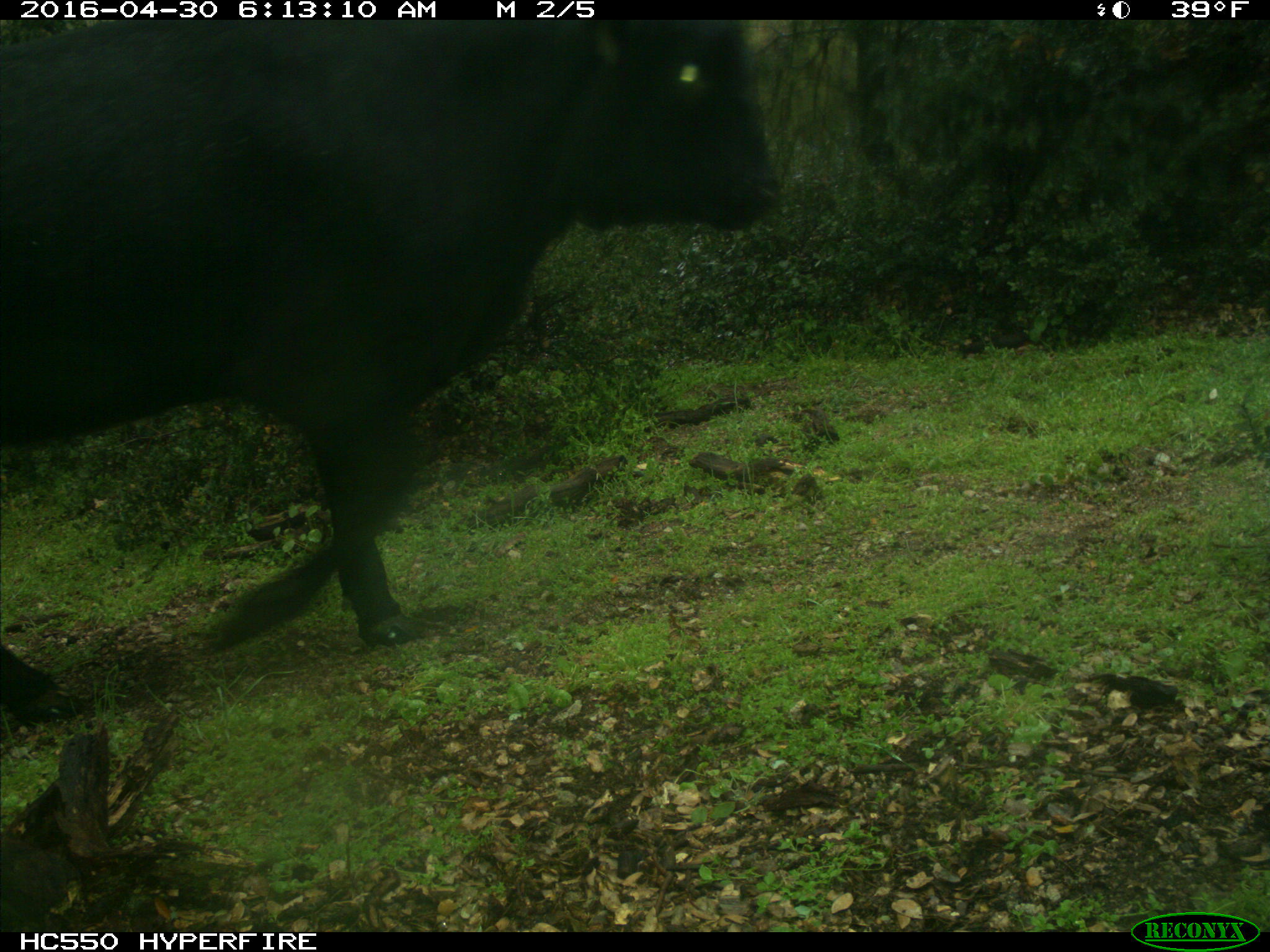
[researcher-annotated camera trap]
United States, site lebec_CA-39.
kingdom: Animalia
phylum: Chordata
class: Mammalia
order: Artiodactyla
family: Bovidae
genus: Bos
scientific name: Bos taurus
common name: domestic cow